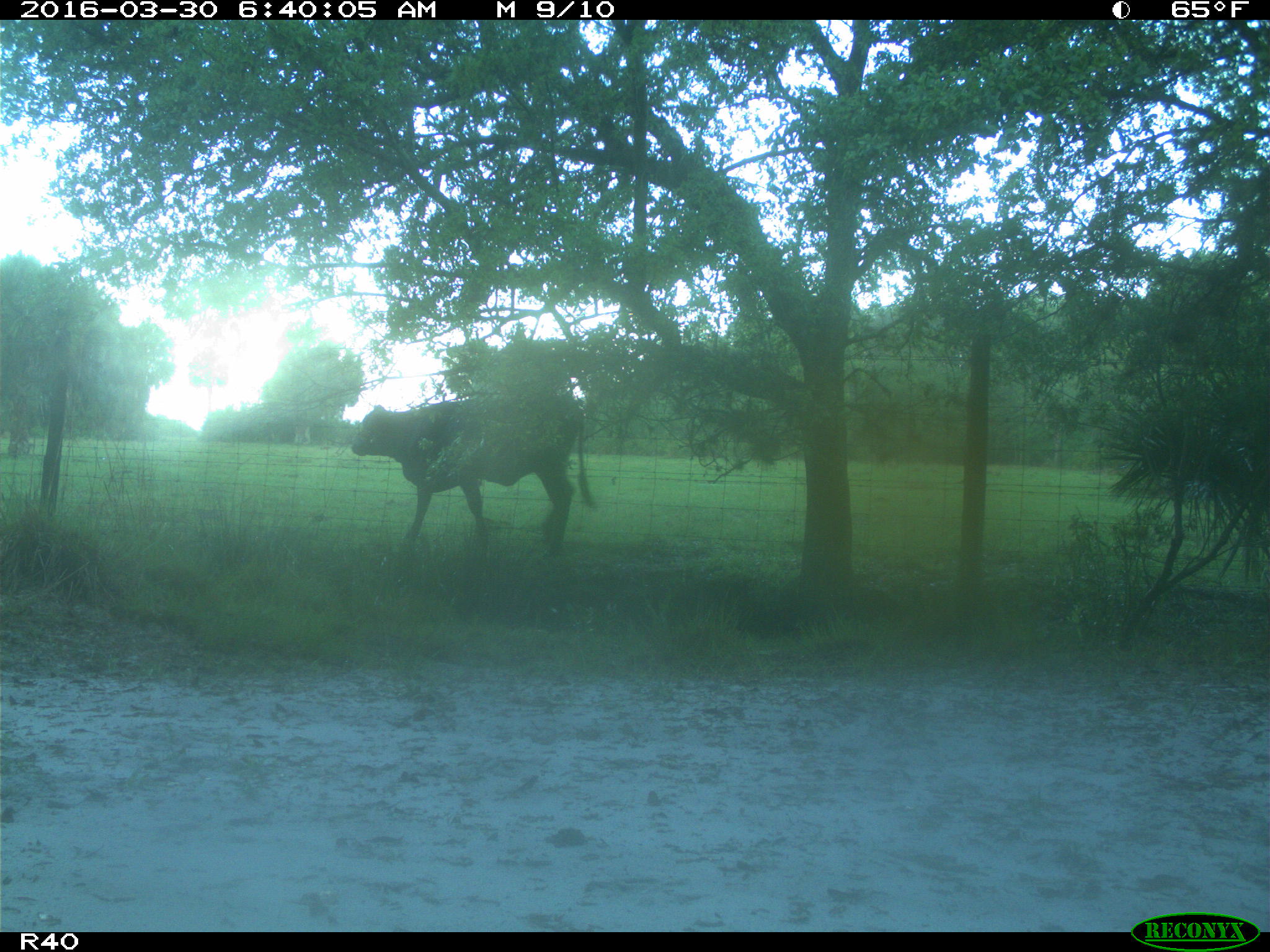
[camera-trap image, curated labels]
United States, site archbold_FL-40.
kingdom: Animalia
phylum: Chordata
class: Mammalia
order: Artiodactyla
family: Bovidae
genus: Bos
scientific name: Bos taurus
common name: domestic cow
Bos taurus (domestic cow).